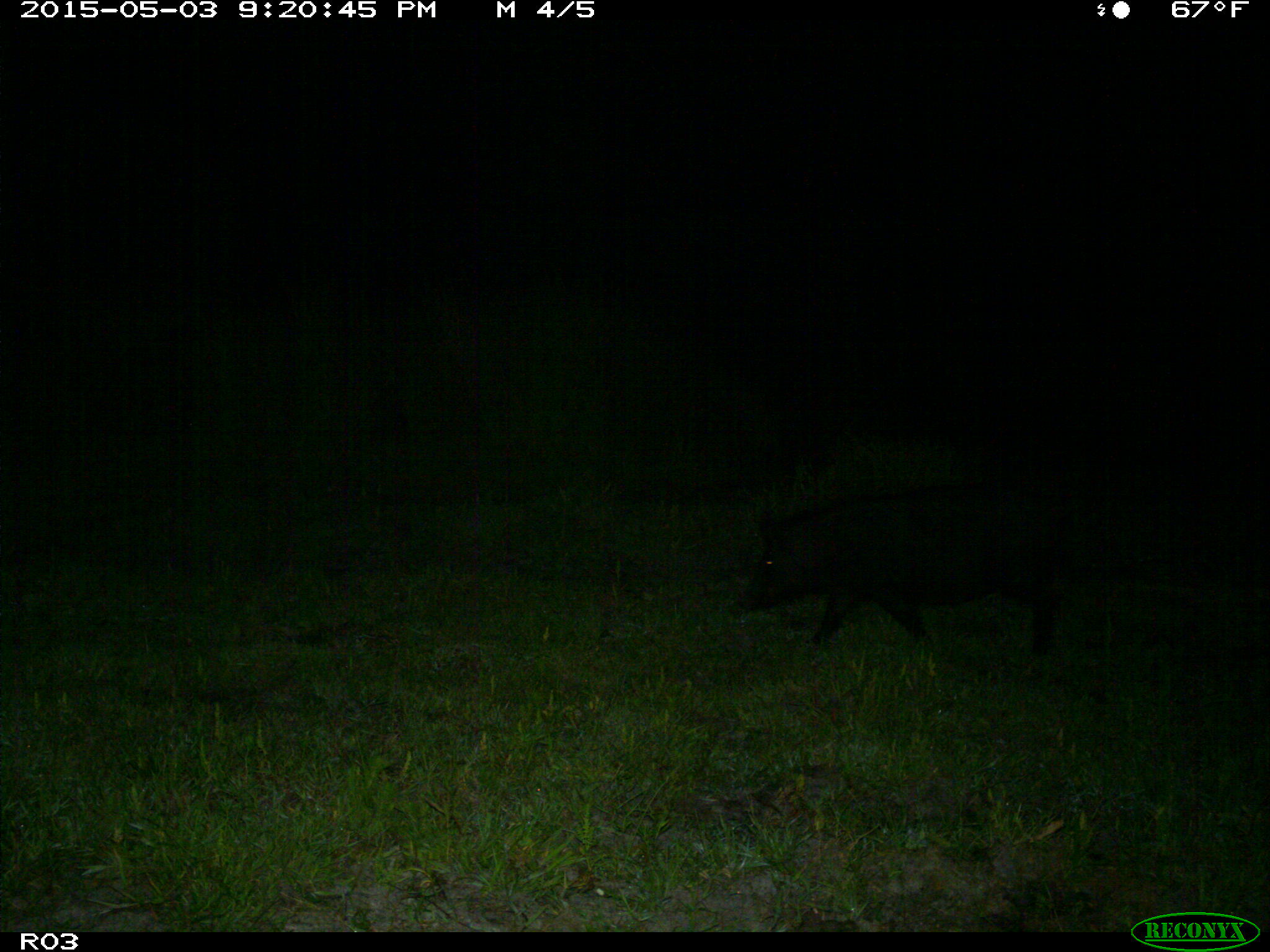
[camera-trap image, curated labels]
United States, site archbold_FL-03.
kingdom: Animalia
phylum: Chordata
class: Mammalia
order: Artiodactyla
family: Suidae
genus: Sus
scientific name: Sus scrofa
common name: wild boar